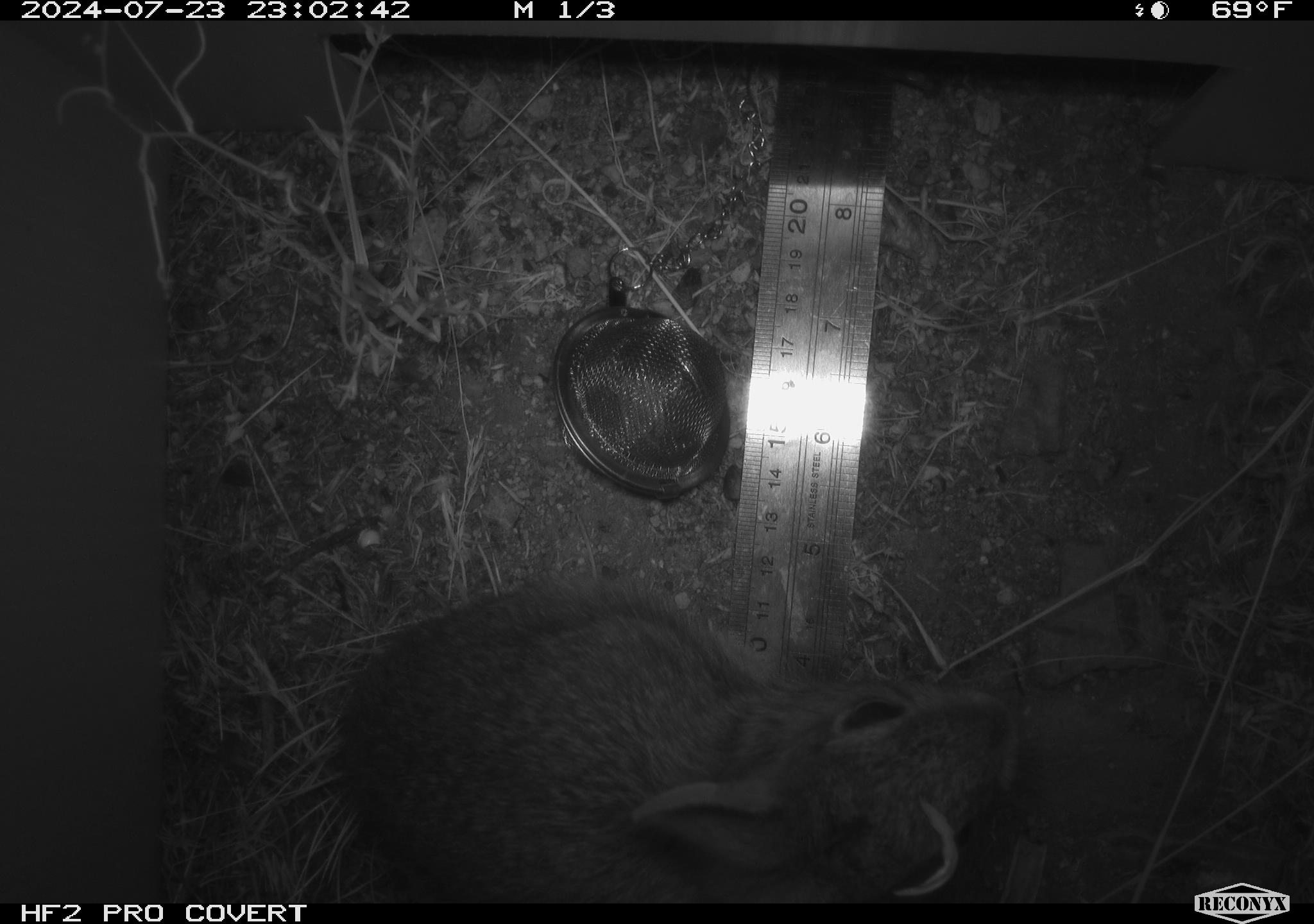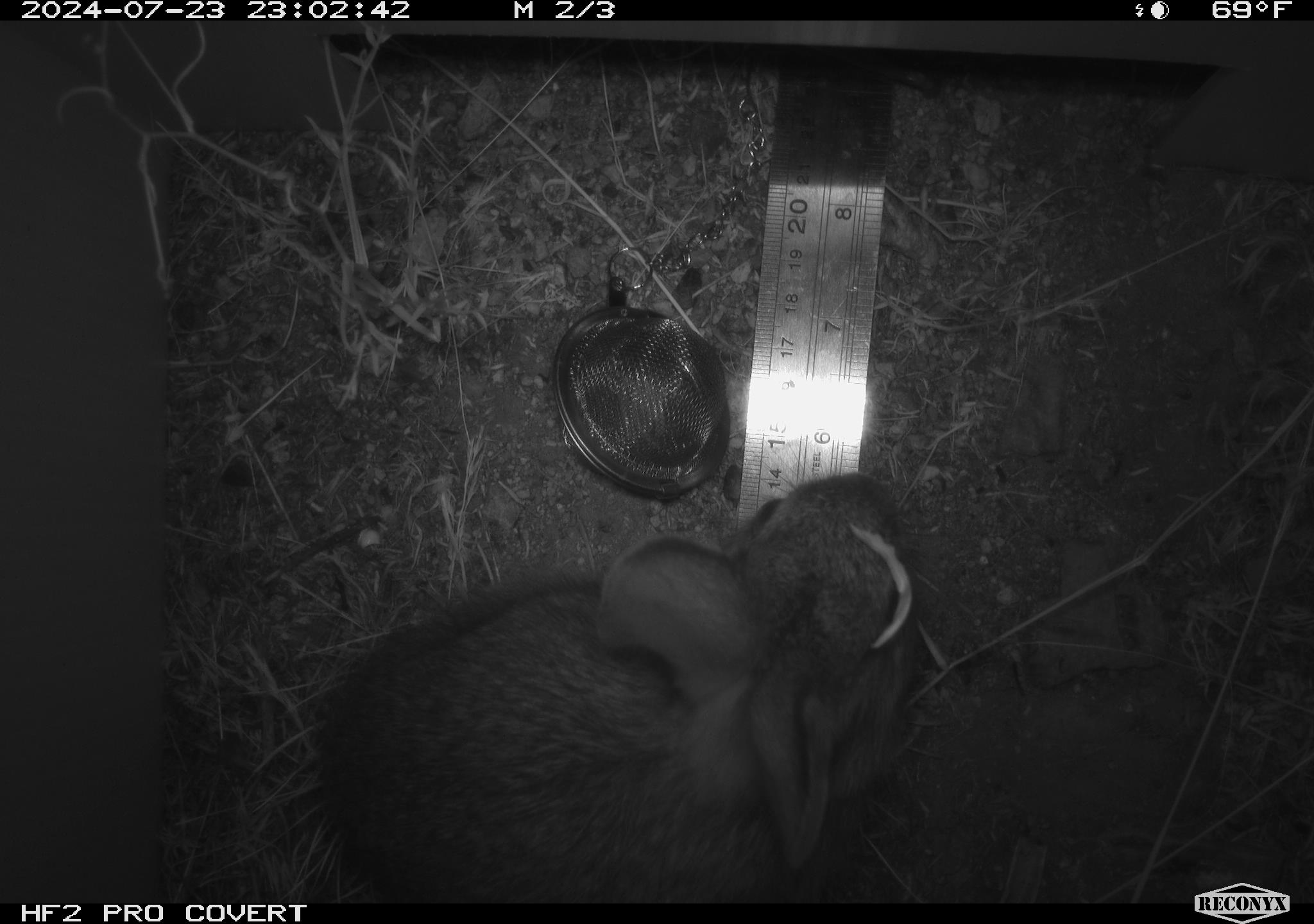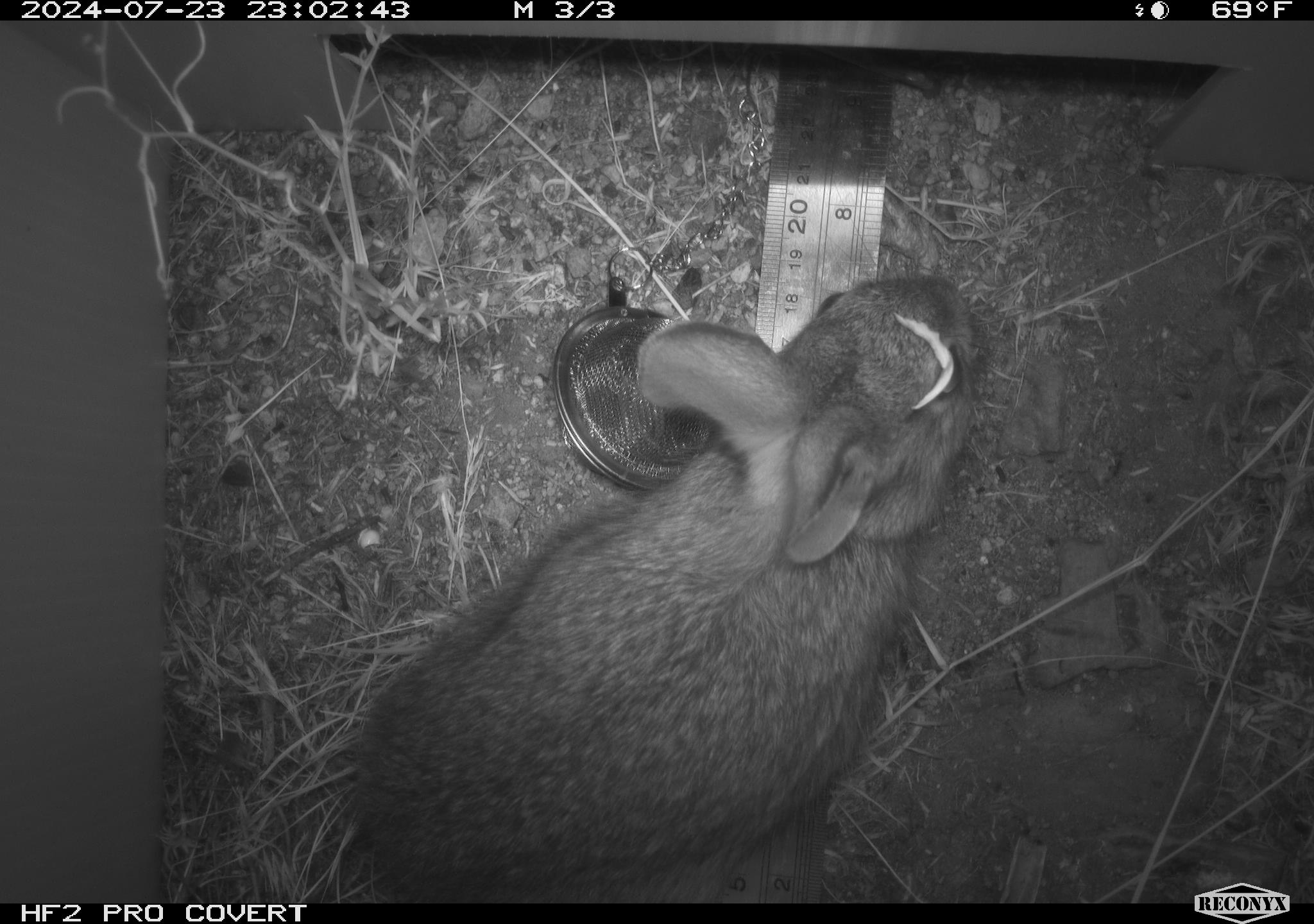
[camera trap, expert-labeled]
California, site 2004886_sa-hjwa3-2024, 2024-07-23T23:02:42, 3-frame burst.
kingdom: Animalia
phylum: Chordata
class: Mammalia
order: Lagomorpha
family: Leporidae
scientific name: Leporidae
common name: rabbit or hare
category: rabbit and hare family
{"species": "rabbit and hare family (rabbit or hare) (Leporidae)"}